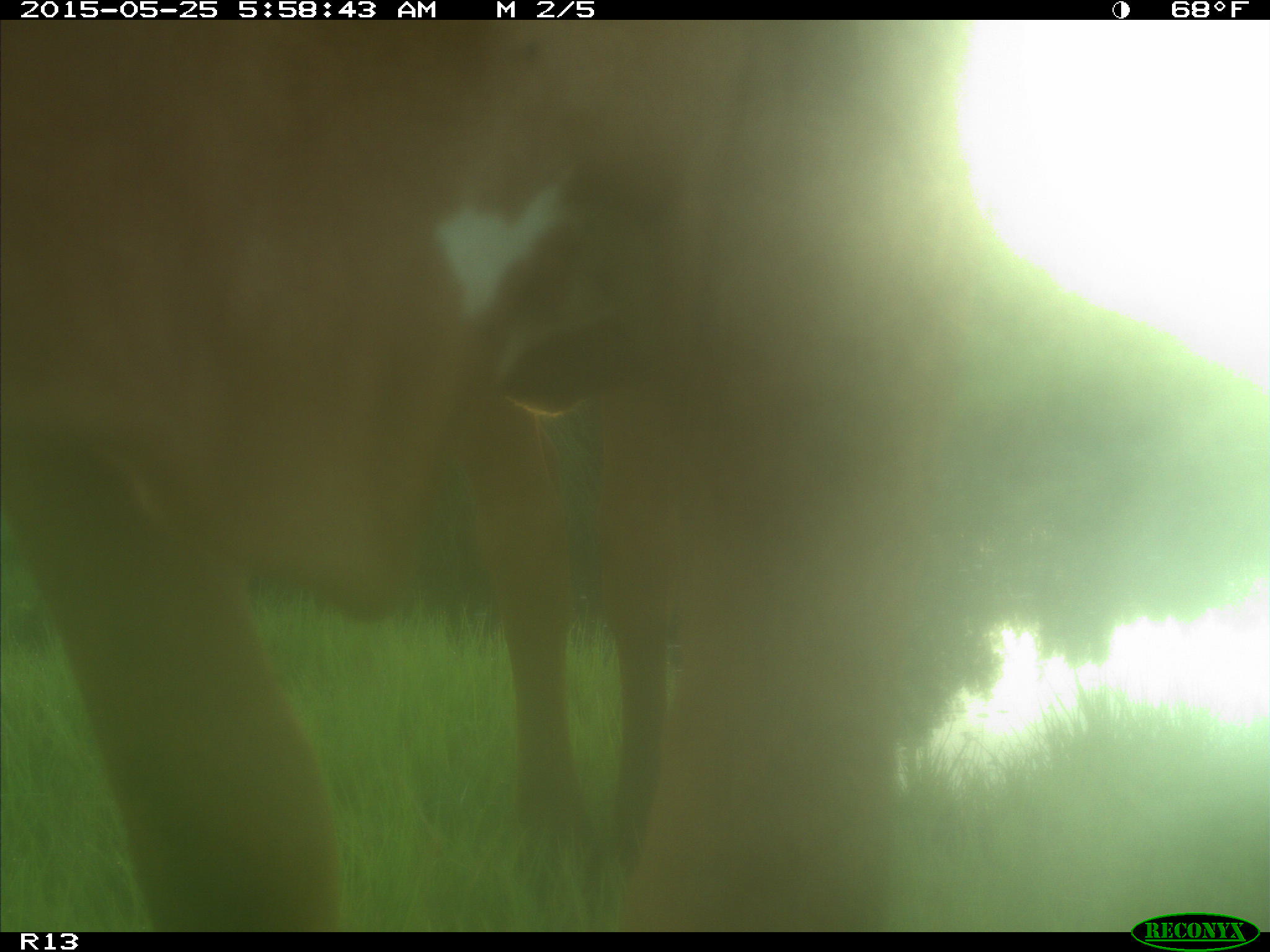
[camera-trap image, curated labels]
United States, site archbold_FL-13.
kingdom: Animalia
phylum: Chordata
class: Mammalia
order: Artiodactyla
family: Bovidae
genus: Bos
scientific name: Bos taurus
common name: domestic cow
Bos taurus (domestic cow).